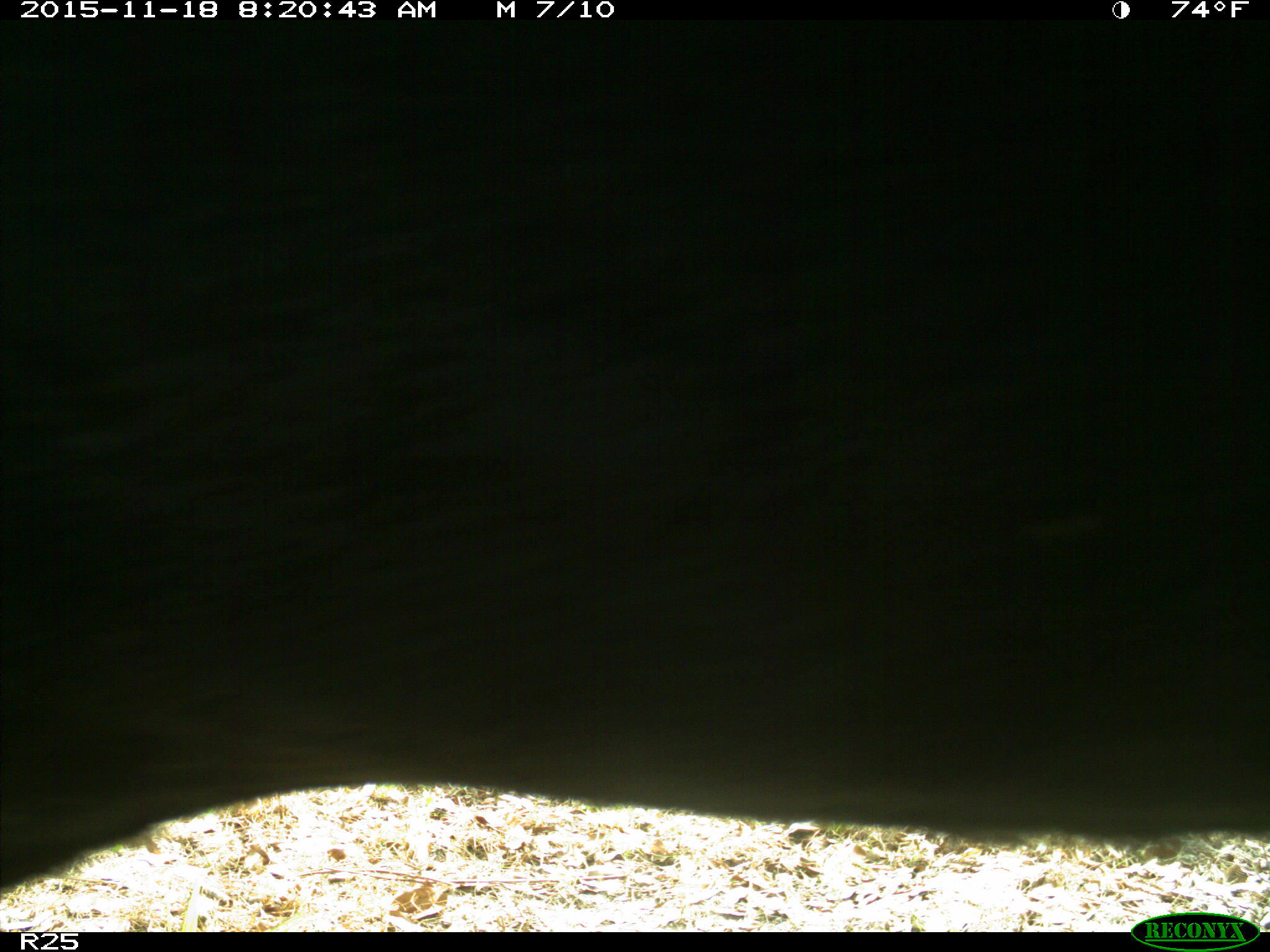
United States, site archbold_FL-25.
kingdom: Animalia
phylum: Chordata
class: Mammalia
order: Artiodactyla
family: Bovidae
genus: Bos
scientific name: Bos taurus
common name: domestic cow